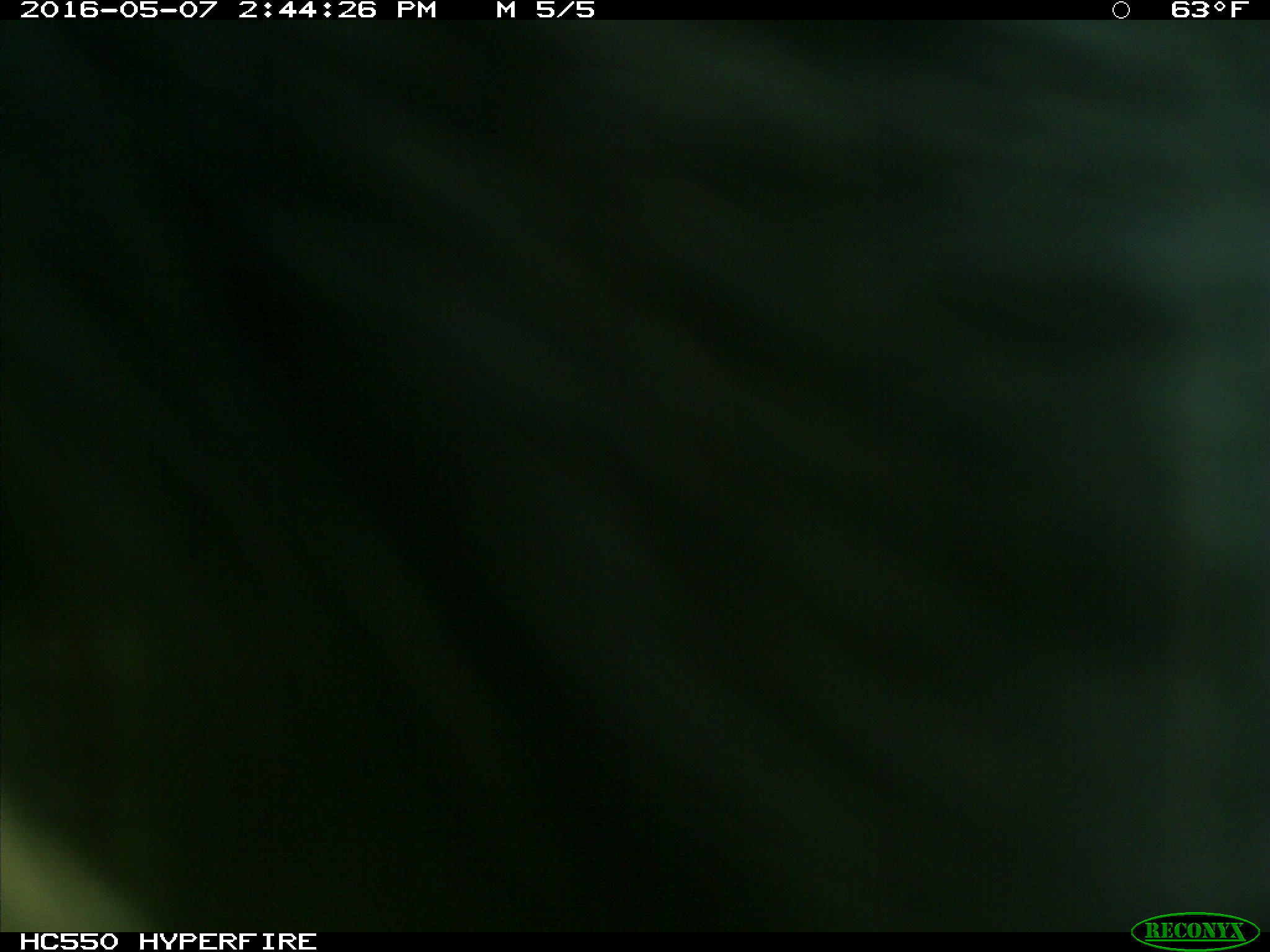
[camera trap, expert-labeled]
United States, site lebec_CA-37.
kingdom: Animalia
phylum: Chordata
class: Mammalia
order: Artiodactyla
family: Bovidae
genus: Bos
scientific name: Bos taurus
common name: domestic cow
Bos taurus (domestic cow).